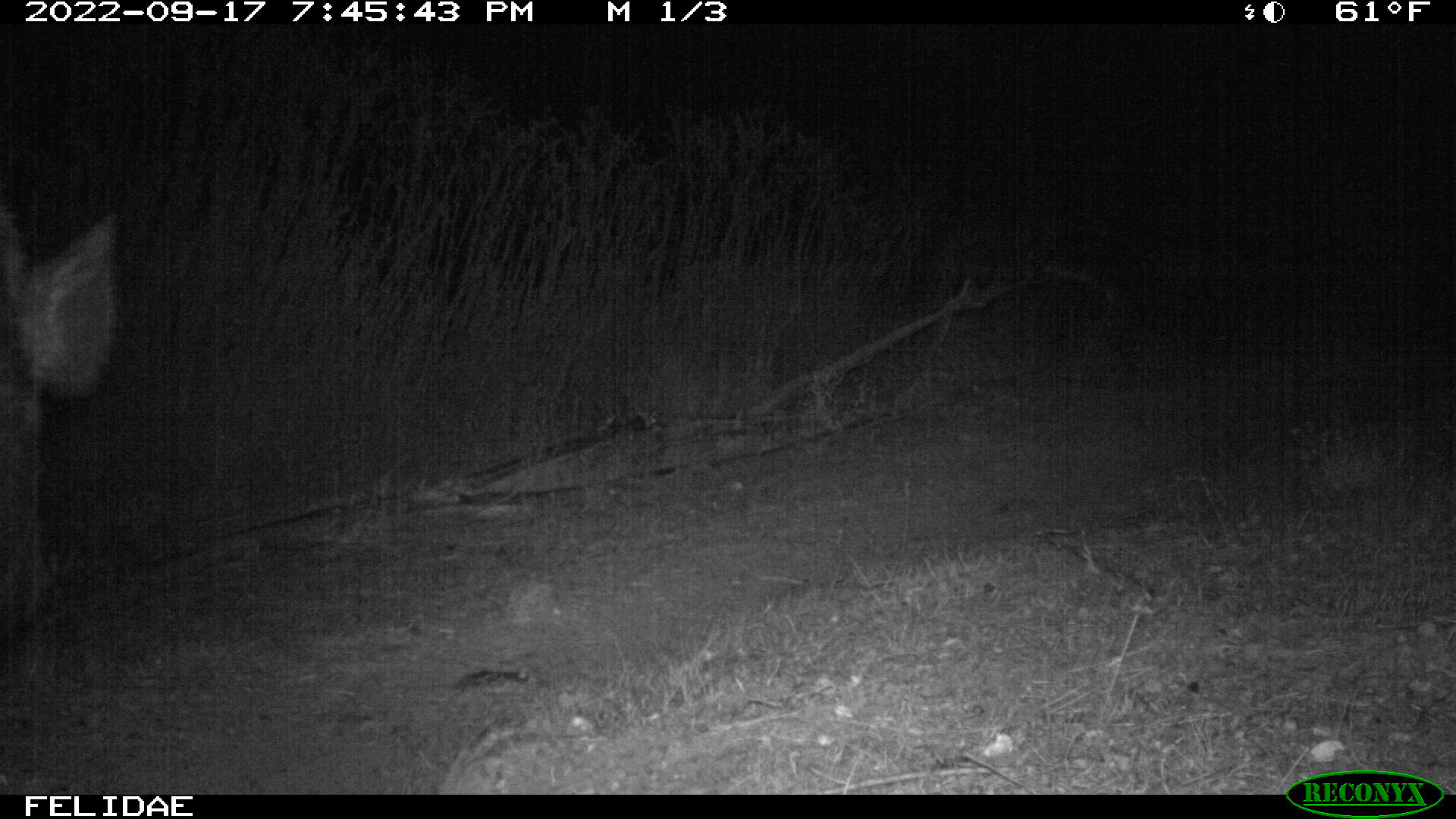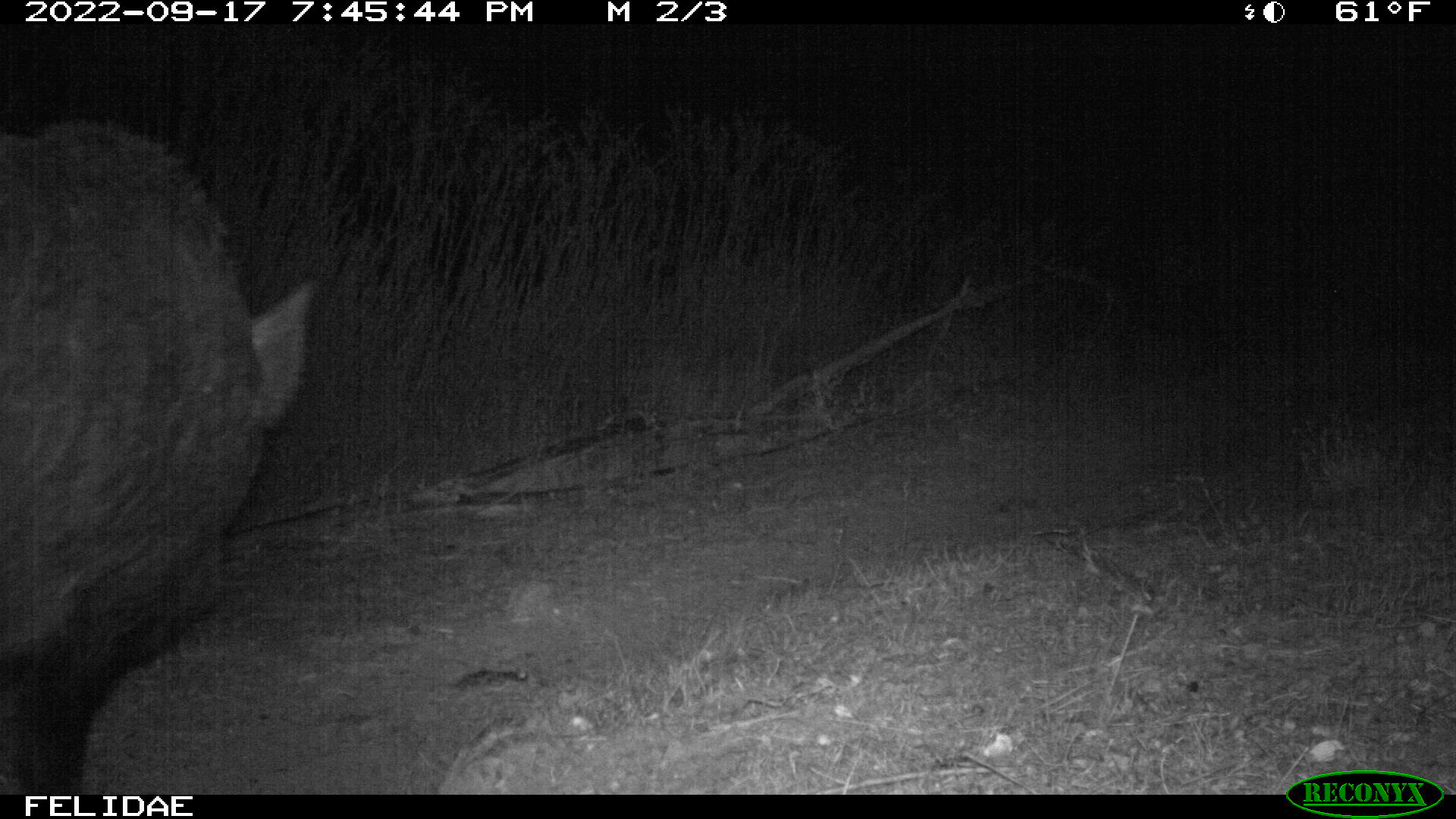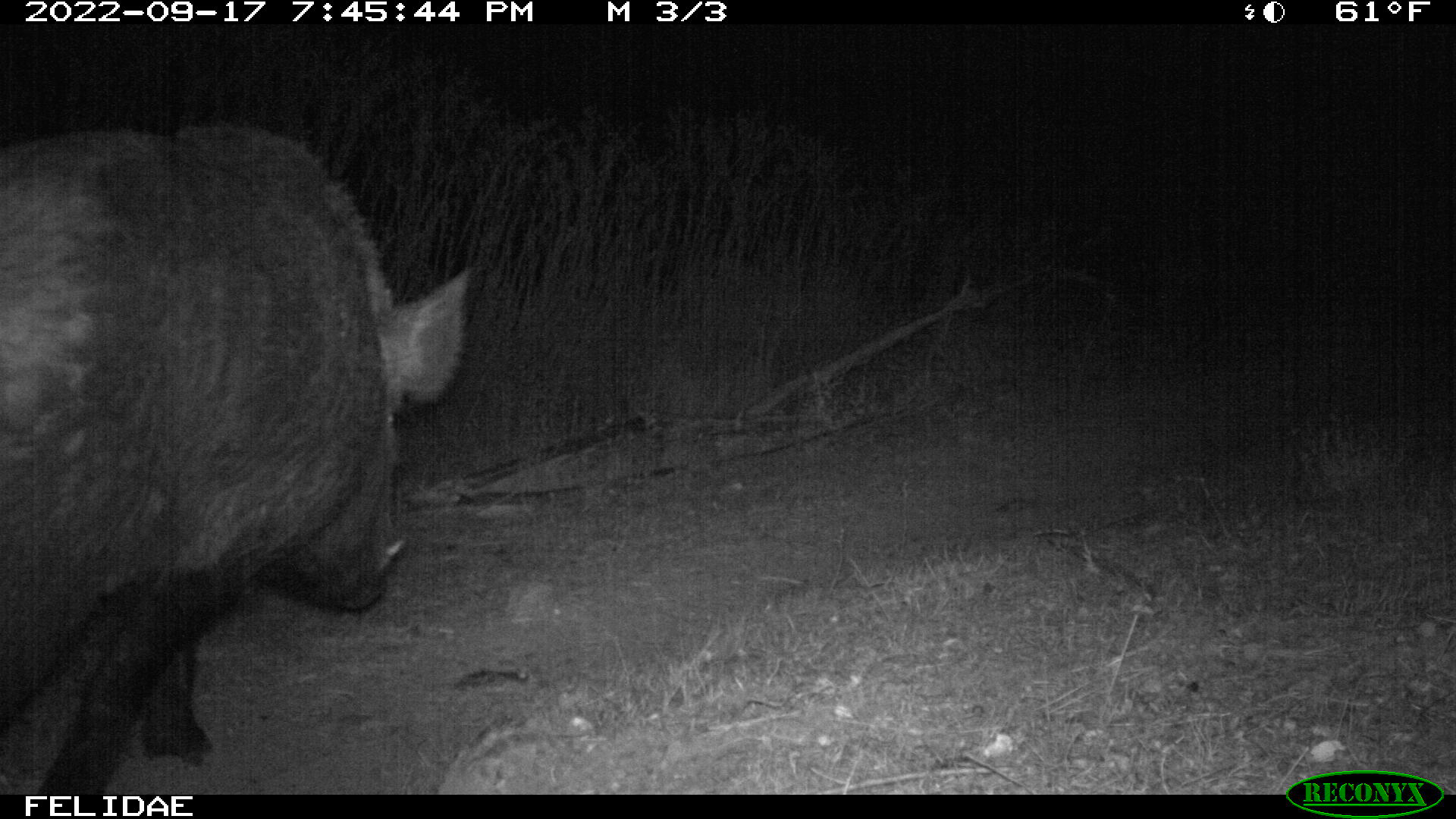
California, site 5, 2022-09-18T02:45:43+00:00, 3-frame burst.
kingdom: Animalia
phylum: Chordata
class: Mammalia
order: Artiodactyla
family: Suidae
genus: Sus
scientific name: Sus scrofa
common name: wild boar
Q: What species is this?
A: Wild boar (Sus scrofa).